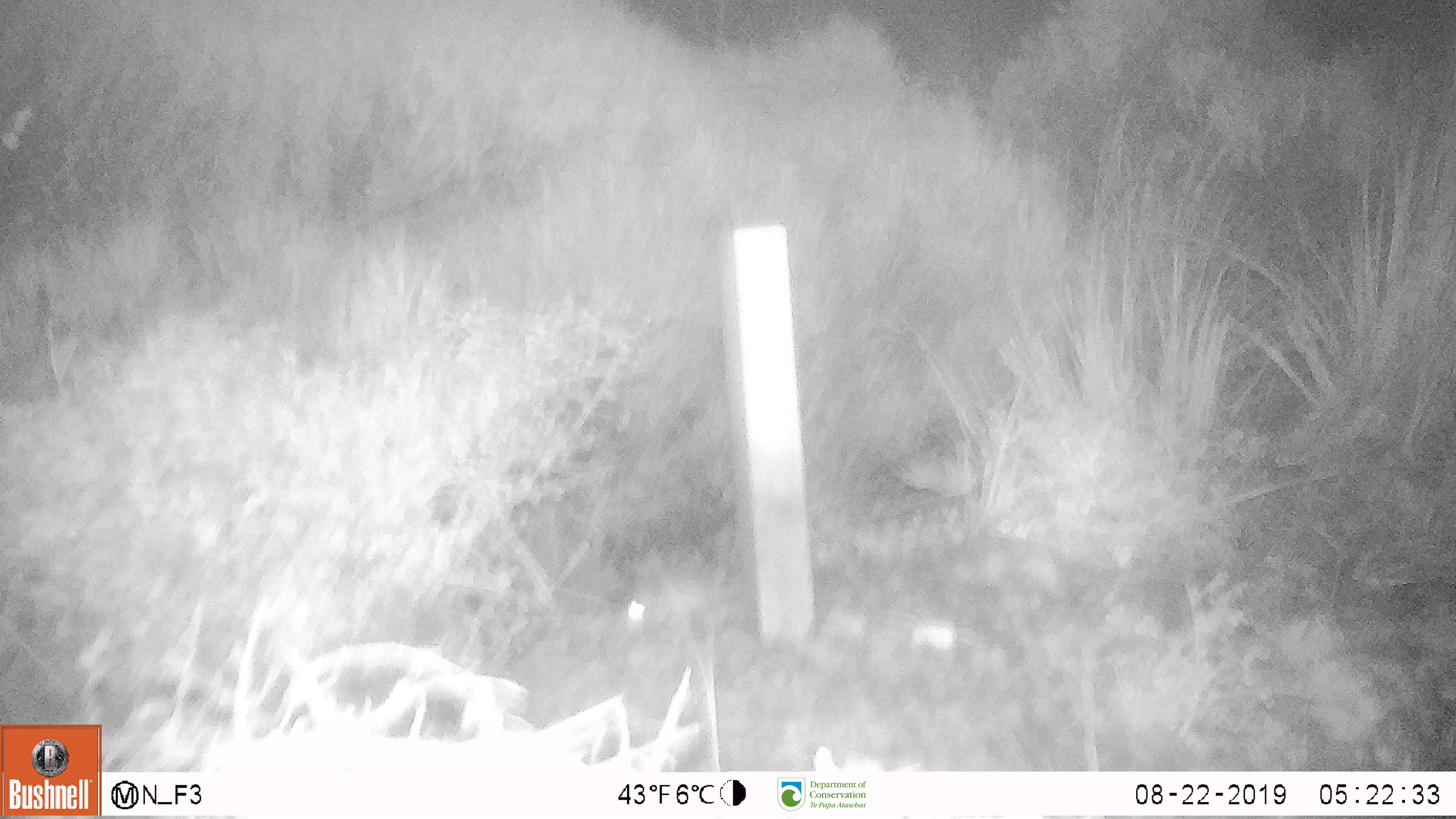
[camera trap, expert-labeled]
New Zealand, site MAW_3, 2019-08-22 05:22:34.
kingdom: Animalia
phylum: Chordata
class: Mammalia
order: Rodentia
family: Muridae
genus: Mus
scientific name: Mus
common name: mouse